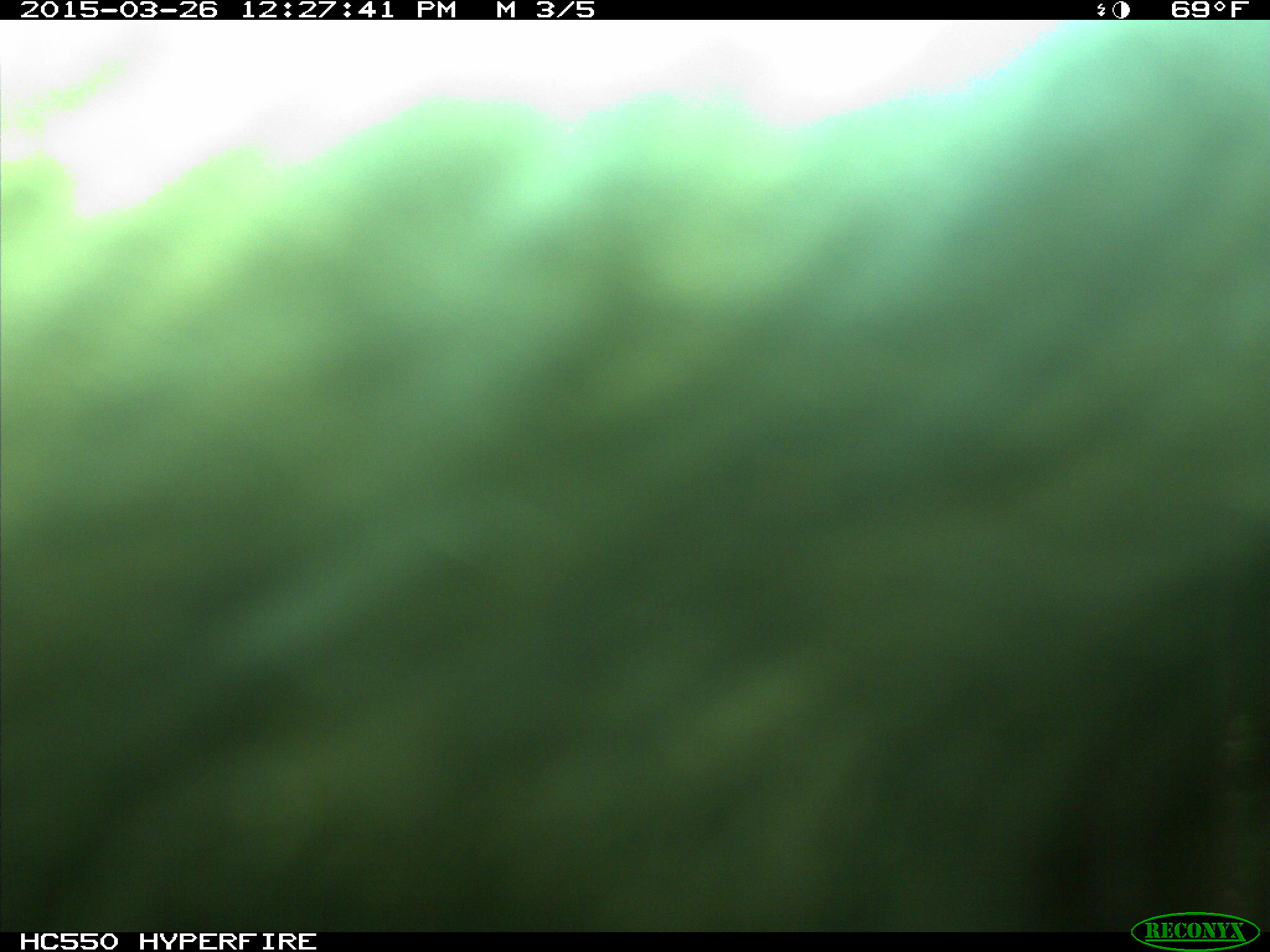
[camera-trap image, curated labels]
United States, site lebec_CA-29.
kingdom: Animalia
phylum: Chordata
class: Mammalia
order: Artiodactyla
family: Bovidae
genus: Bos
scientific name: Bos taurus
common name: domestic cow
Bos taurus (domestic cow).